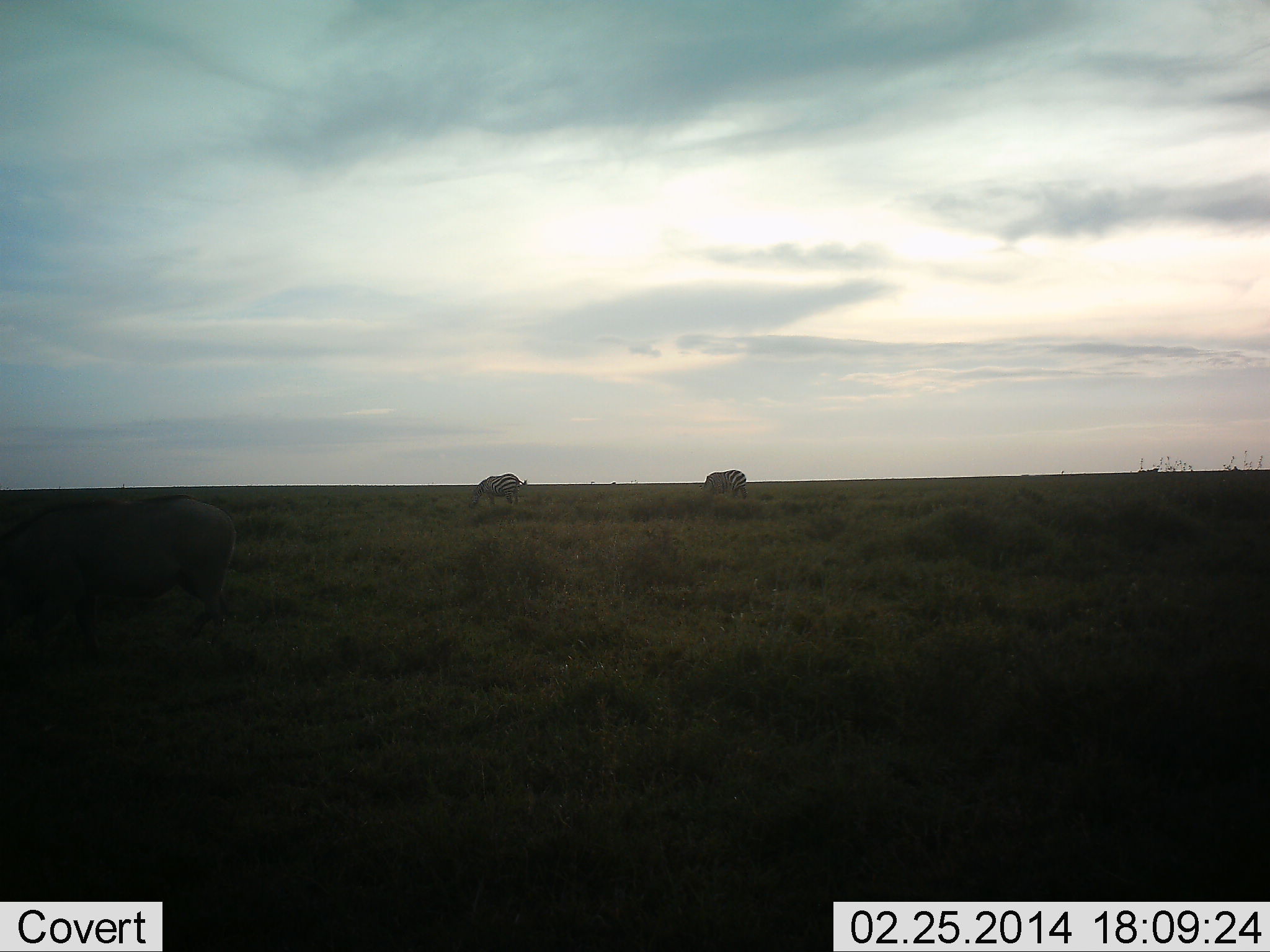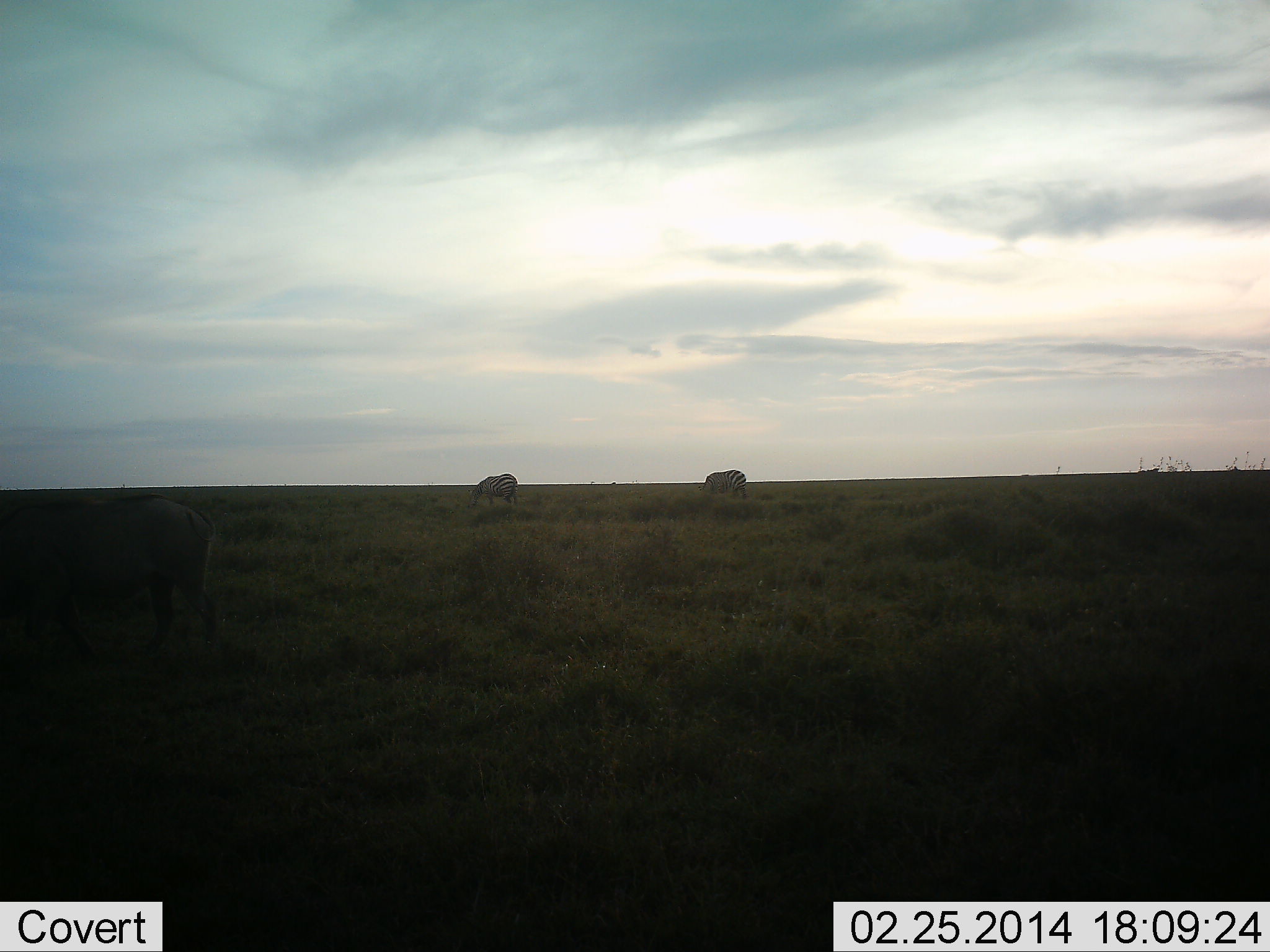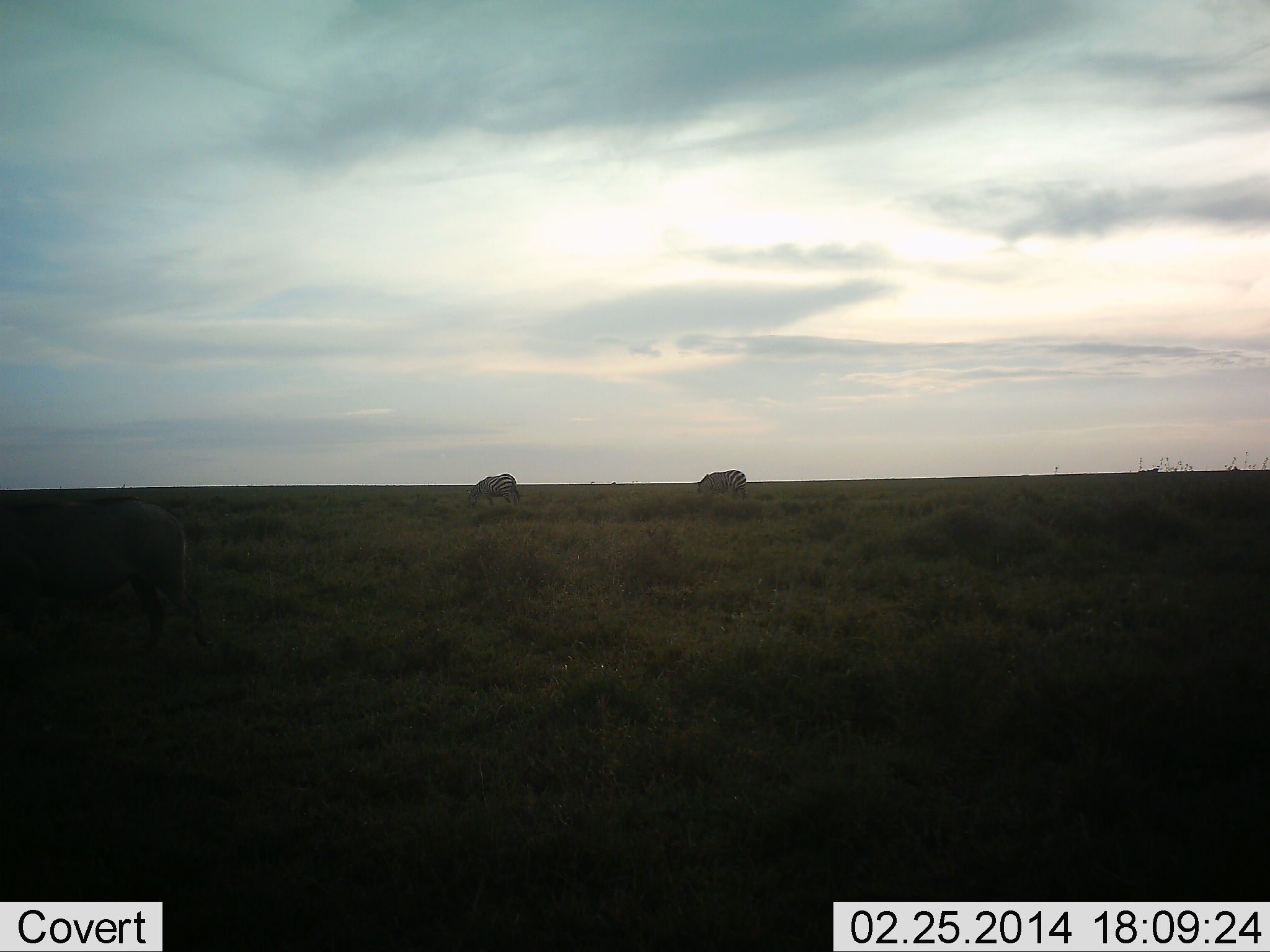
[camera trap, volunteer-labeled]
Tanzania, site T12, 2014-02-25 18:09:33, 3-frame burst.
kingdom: Animalia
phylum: Chordata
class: Mammalia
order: Perissodactyla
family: Equidae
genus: Equus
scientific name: Equus quagga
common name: plains zebra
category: zebra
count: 2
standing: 27%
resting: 0%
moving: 33%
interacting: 0%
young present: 0%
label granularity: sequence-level